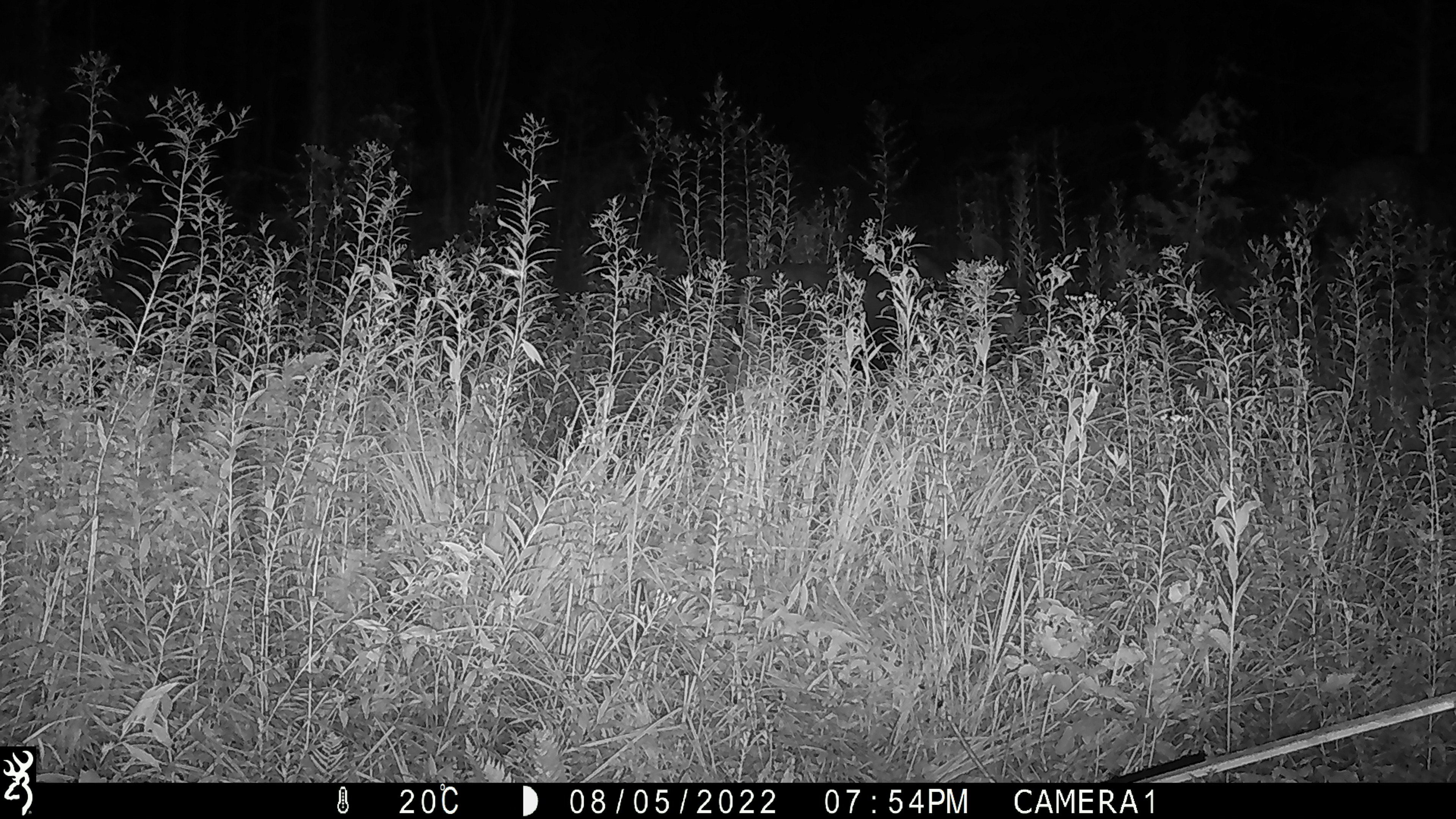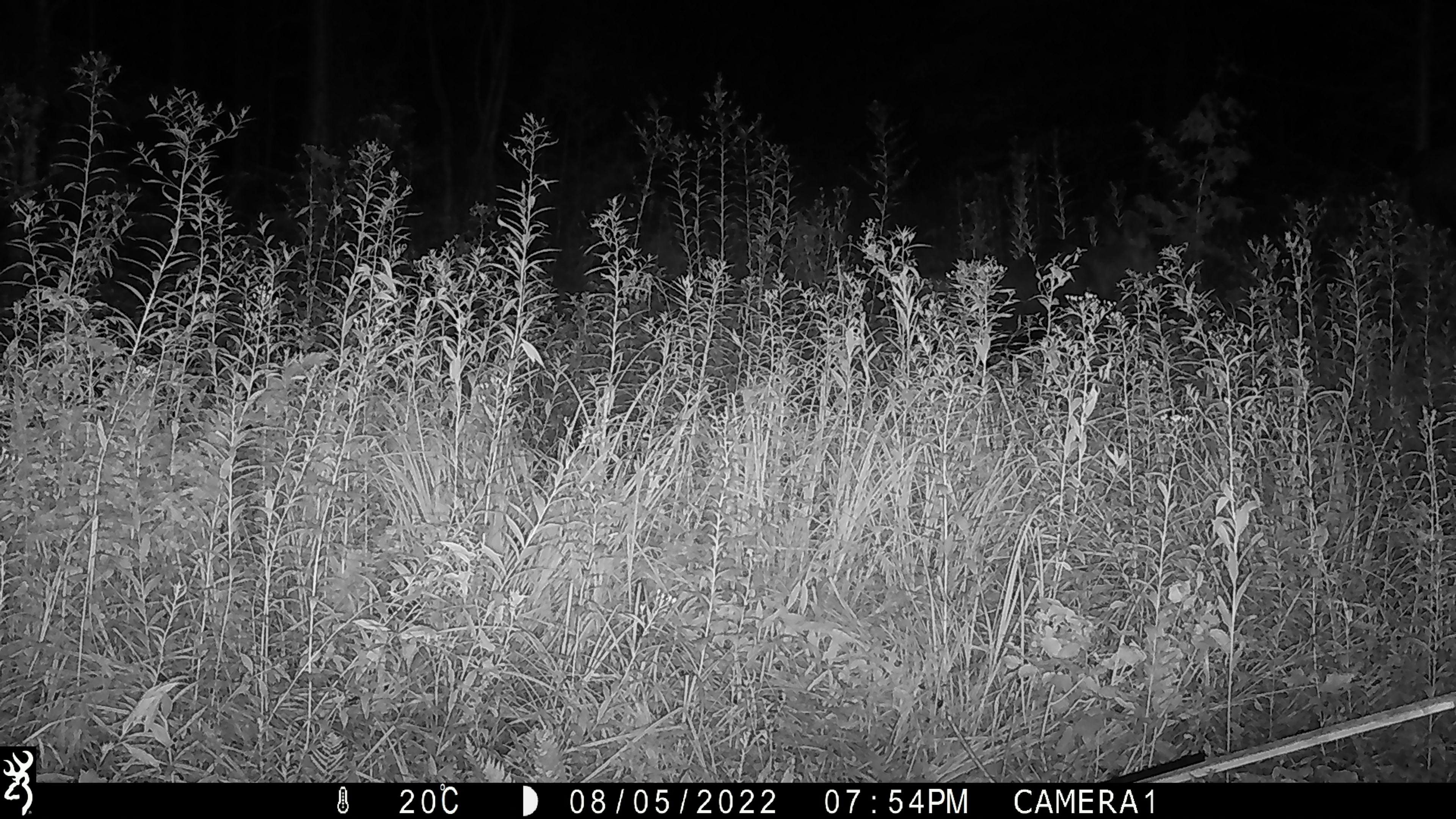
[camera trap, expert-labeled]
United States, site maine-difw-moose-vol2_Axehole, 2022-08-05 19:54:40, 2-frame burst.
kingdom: Animalia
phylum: Chordata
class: Mammalia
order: Artiodactyla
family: Cervidae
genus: Alces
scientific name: Alces alces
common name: moose